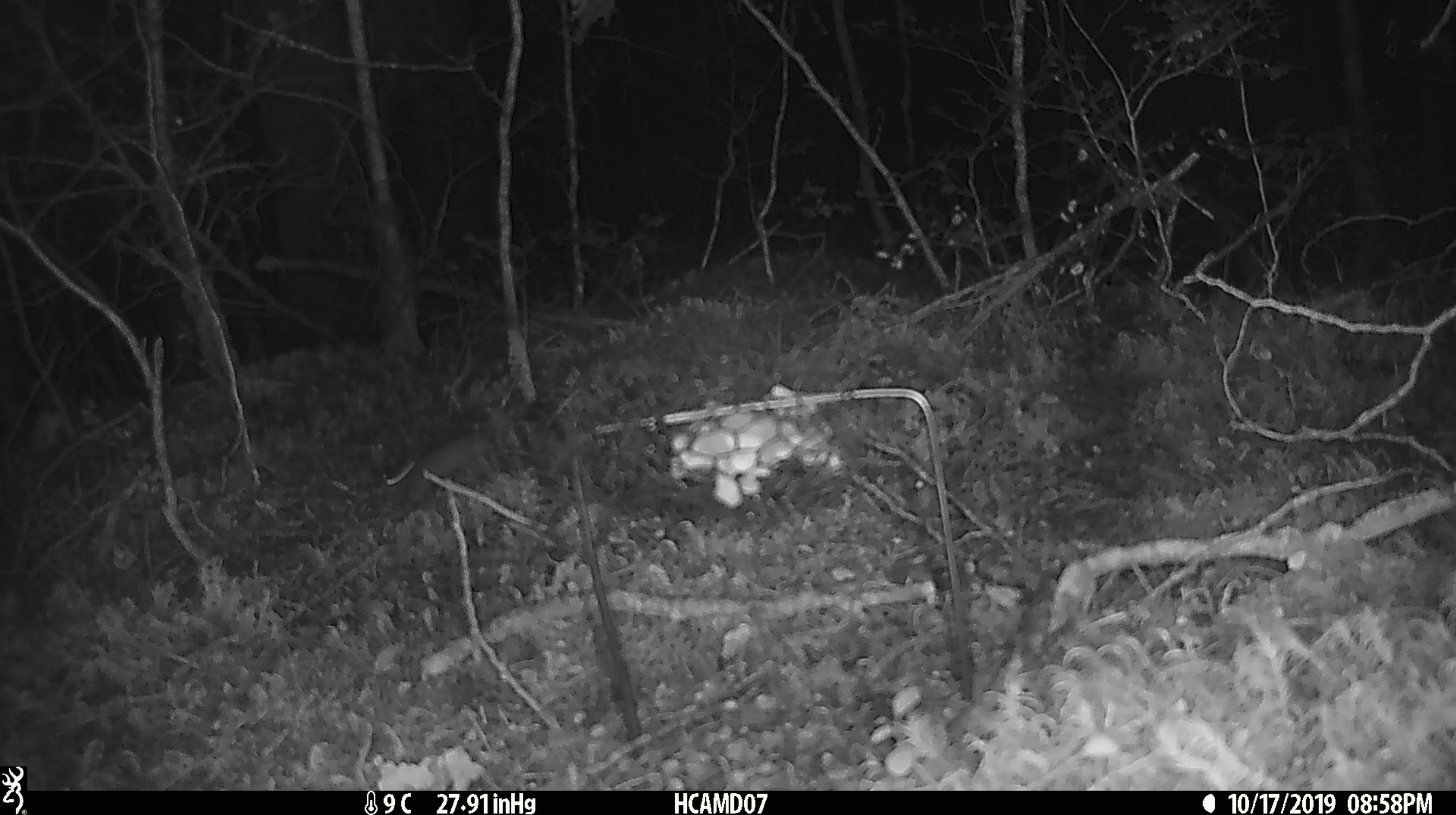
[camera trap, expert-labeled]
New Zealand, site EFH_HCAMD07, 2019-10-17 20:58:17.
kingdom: Animalia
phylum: Chordata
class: Mammalia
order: Rodentia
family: Muridae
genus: Mus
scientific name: Mus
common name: mouse